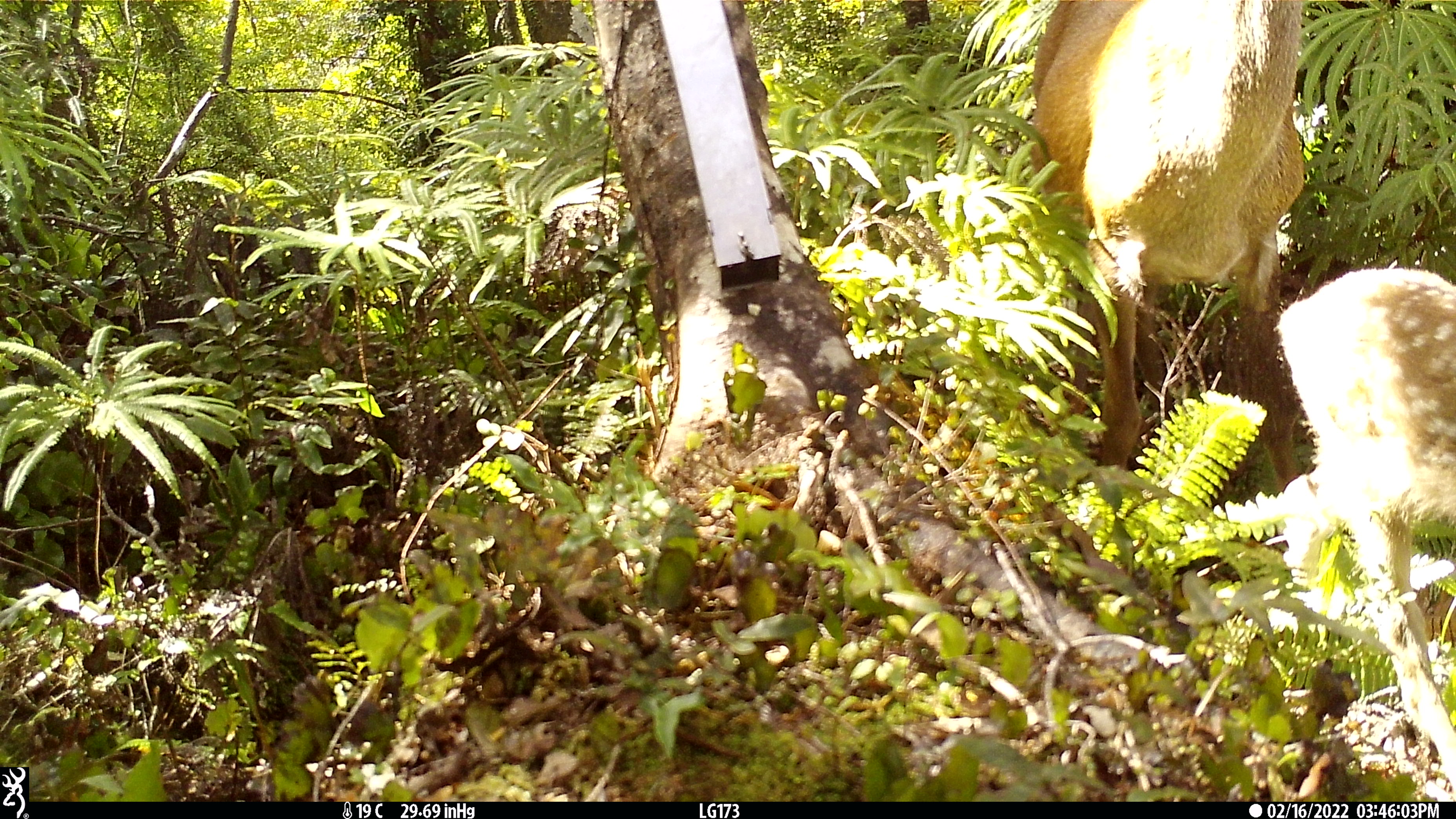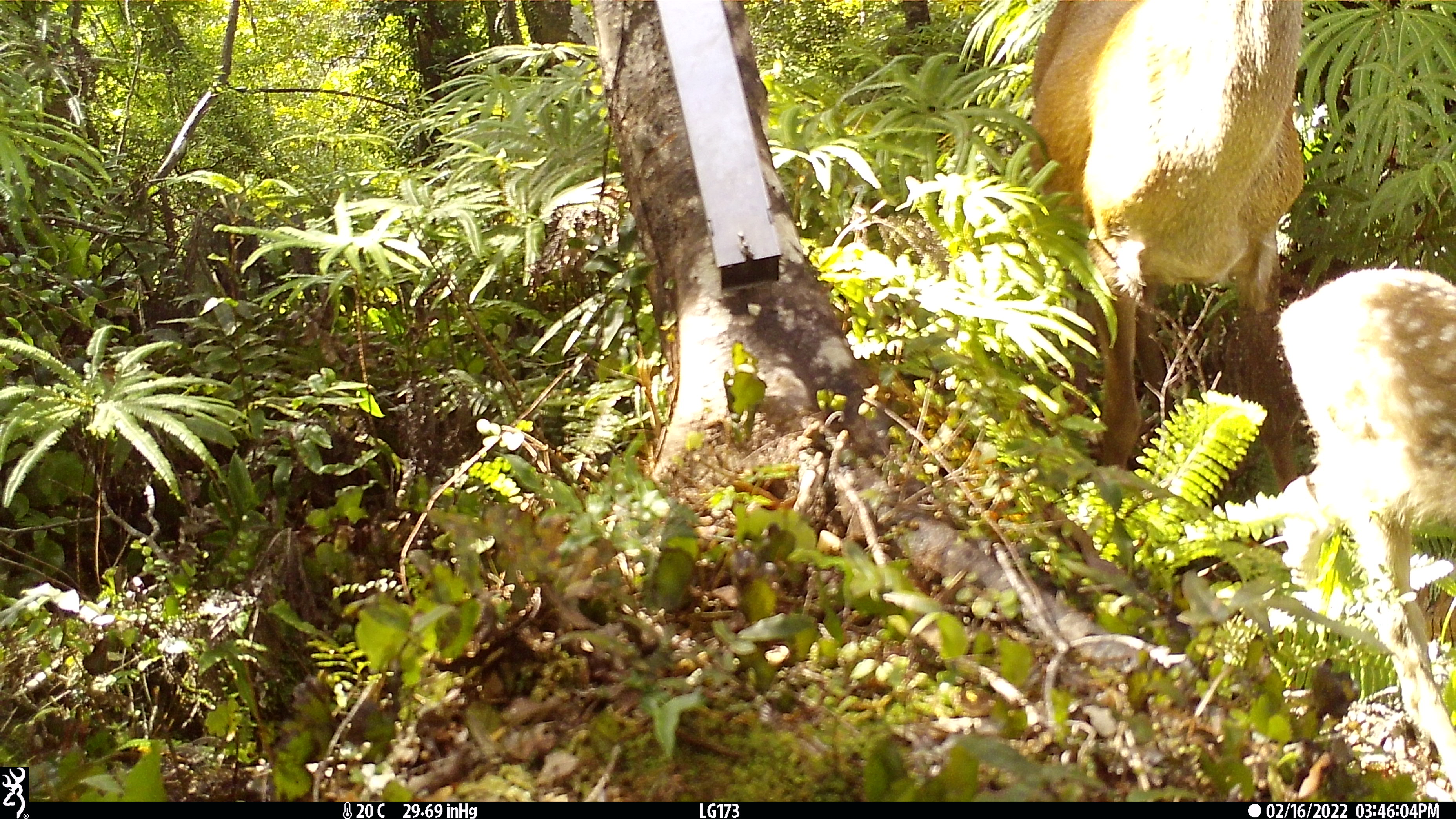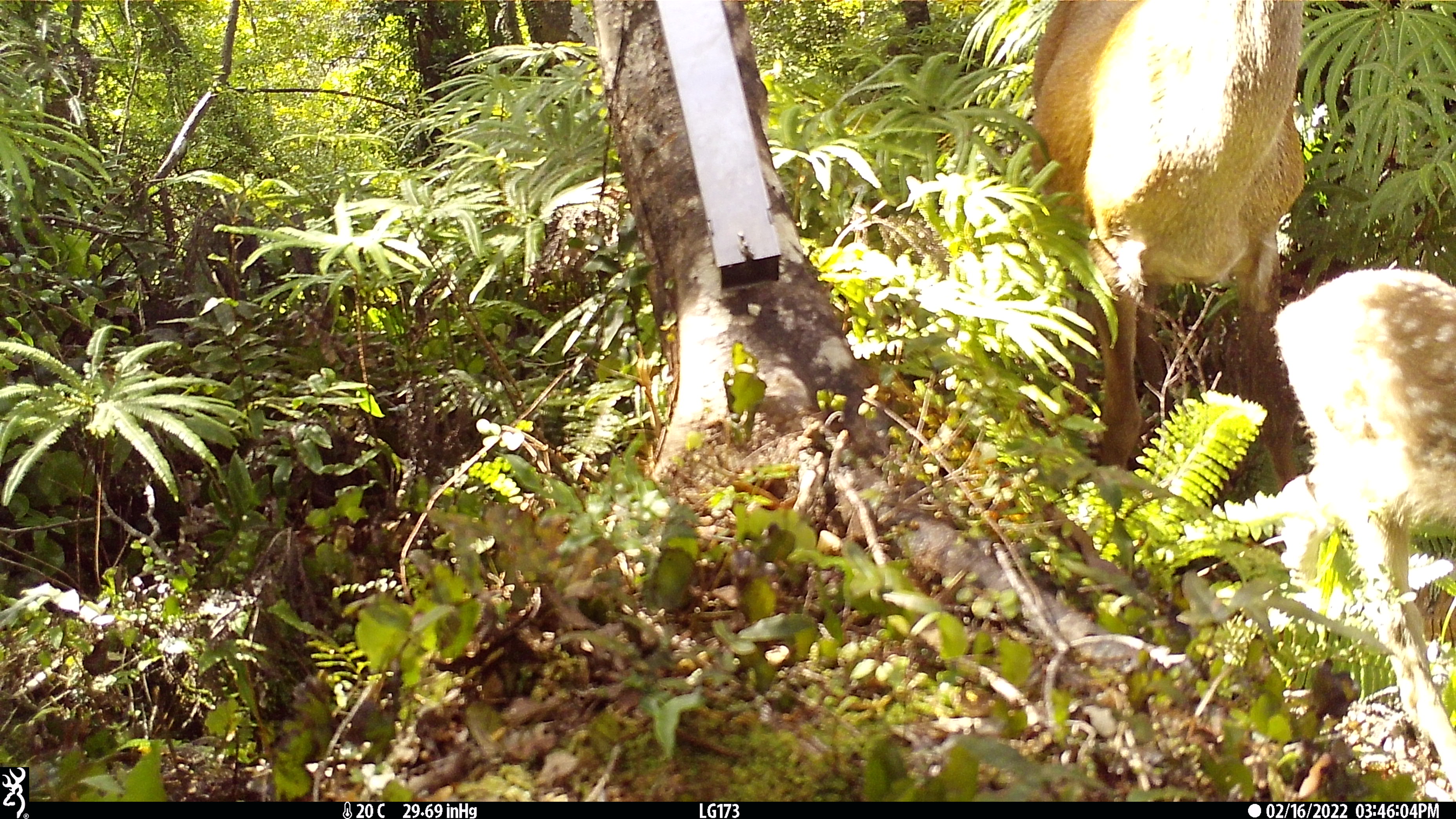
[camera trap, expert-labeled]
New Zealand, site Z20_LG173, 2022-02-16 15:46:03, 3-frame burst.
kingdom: Animalia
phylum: Chordata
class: Mammalia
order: Artiodactyla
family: Cervidae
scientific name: Cervidae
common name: deer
Deer (Cervidae).